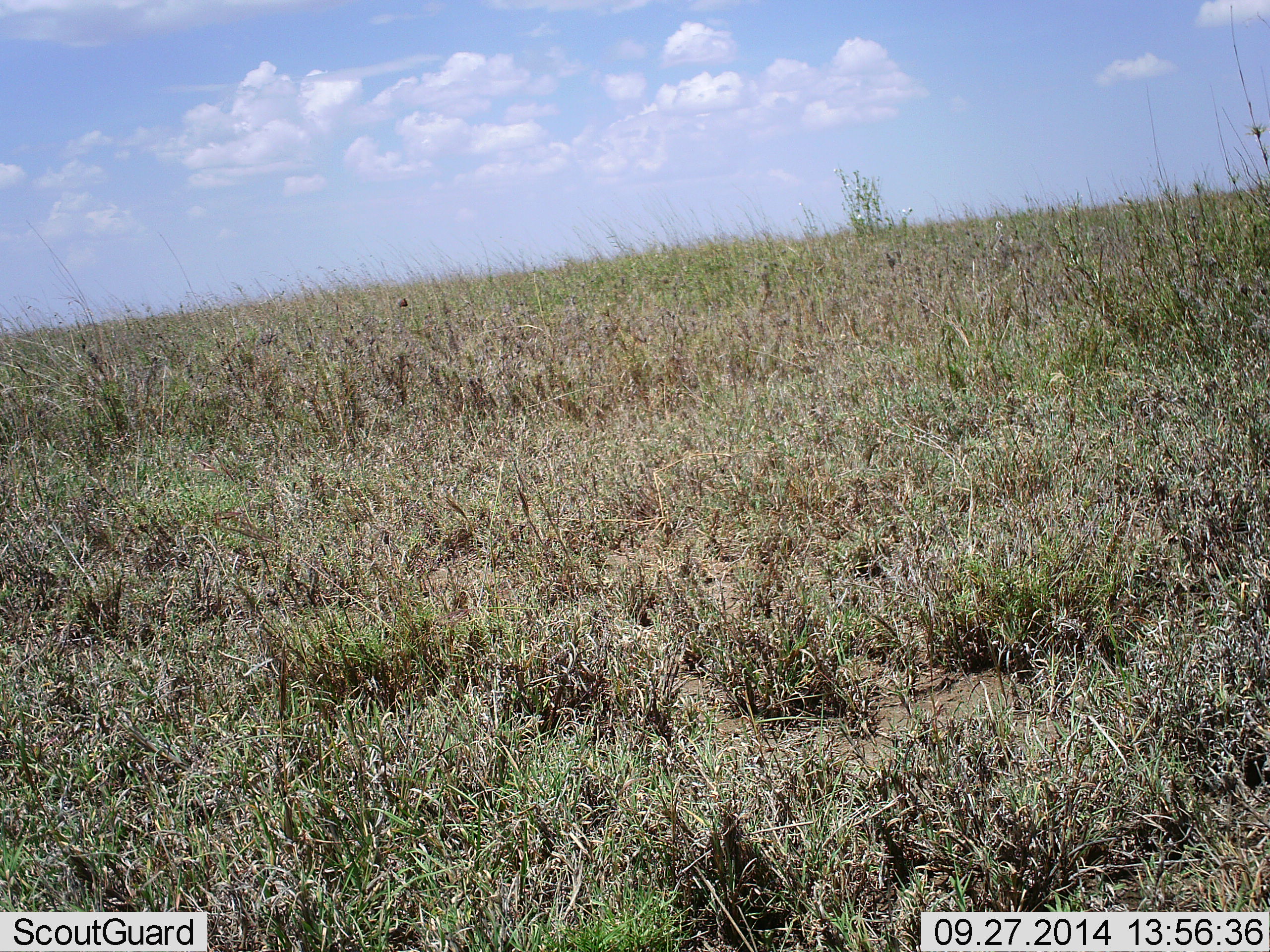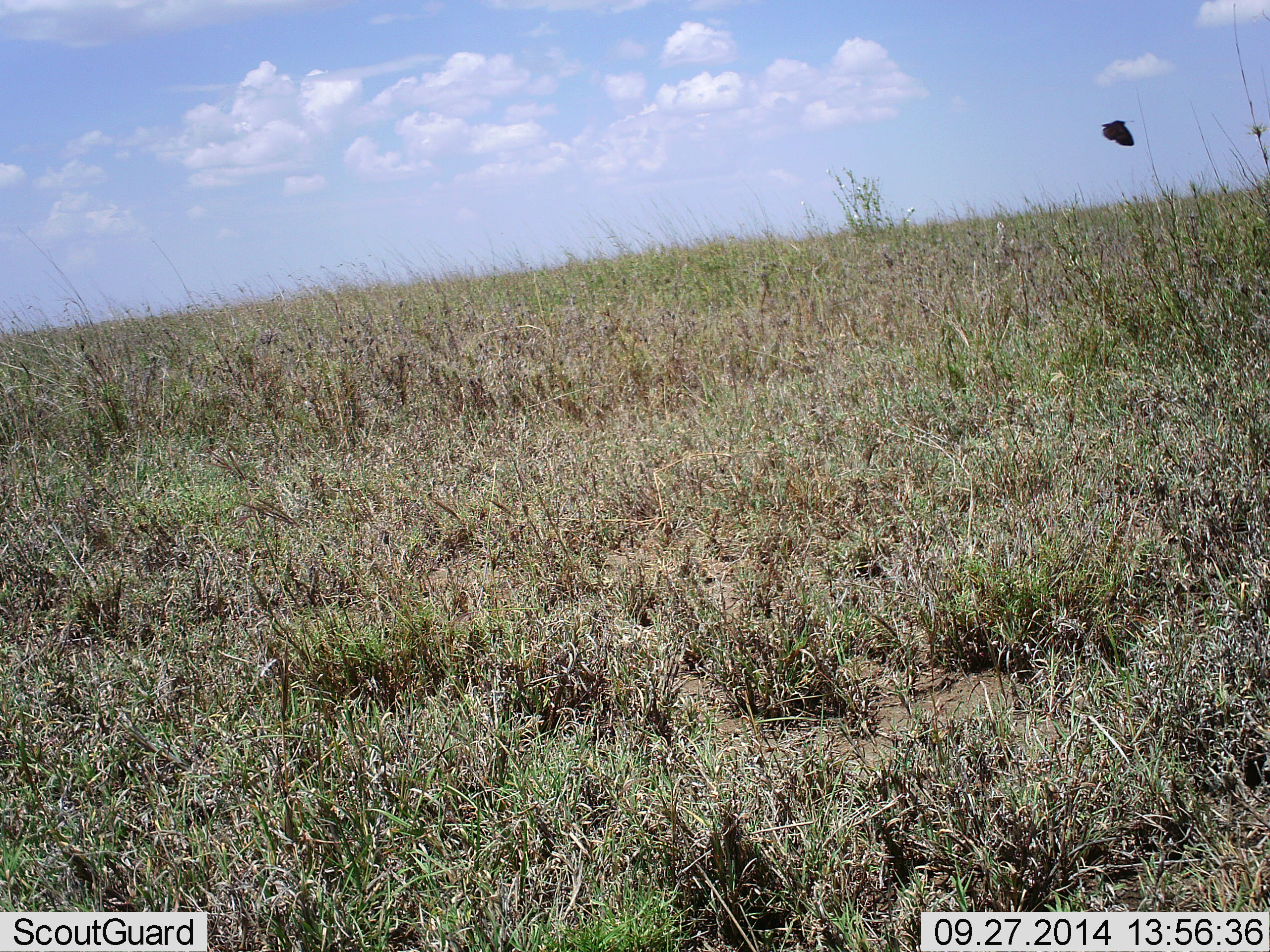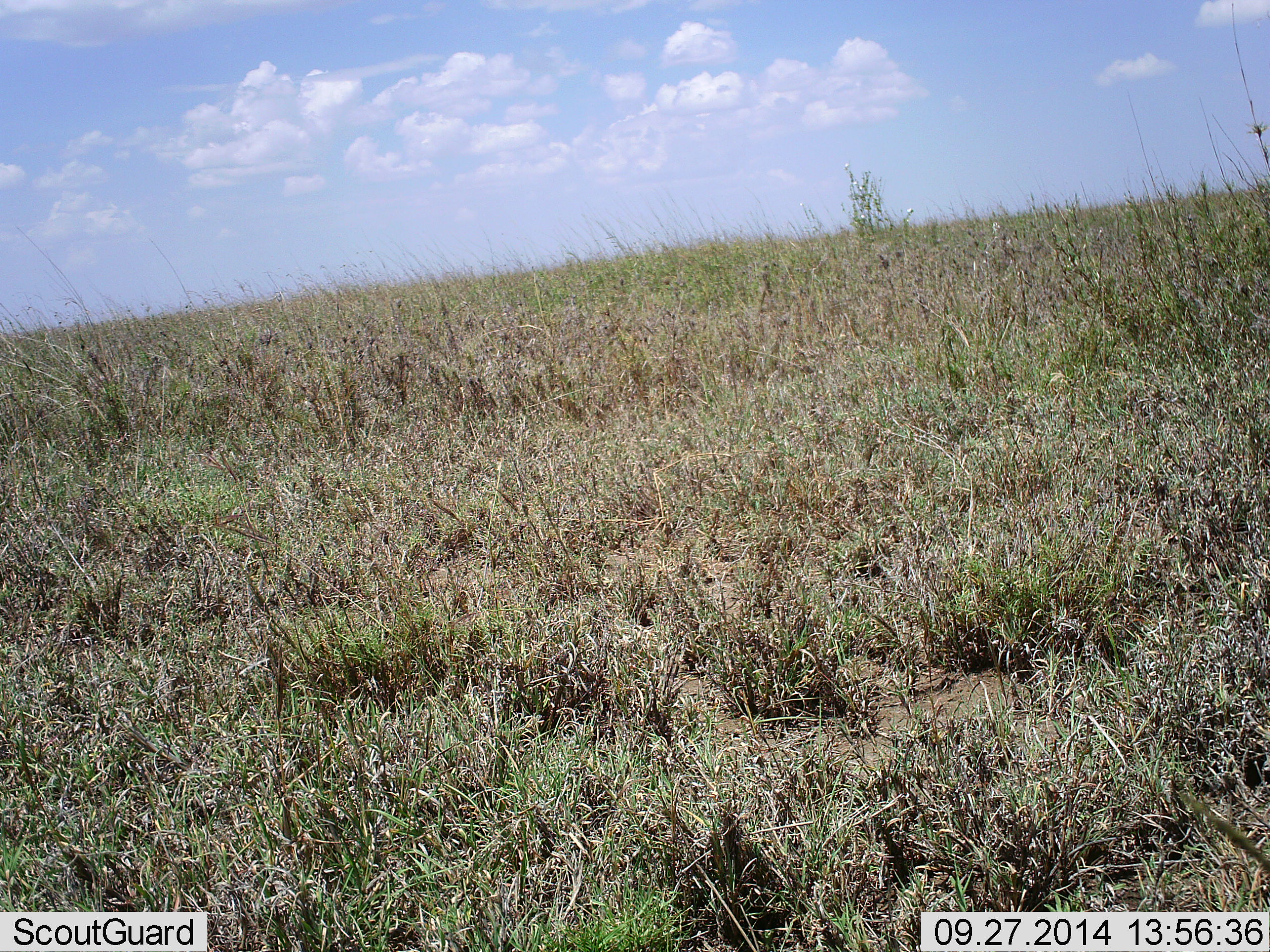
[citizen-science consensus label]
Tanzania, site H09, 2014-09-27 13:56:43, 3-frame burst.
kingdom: Animalia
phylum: Chordata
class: Aves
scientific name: Aves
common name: bird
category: otherbird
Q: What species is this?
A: Otherbird (bird) (Aves).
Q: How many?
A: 1.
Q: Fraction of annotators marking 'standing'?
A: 0%.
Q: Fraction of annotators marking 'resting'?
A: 0%.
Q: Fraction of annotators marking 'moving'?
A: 100%.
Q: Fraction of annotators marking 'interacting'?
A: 0%.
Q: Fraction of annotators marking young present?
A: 0%.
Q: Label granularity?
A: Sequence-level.